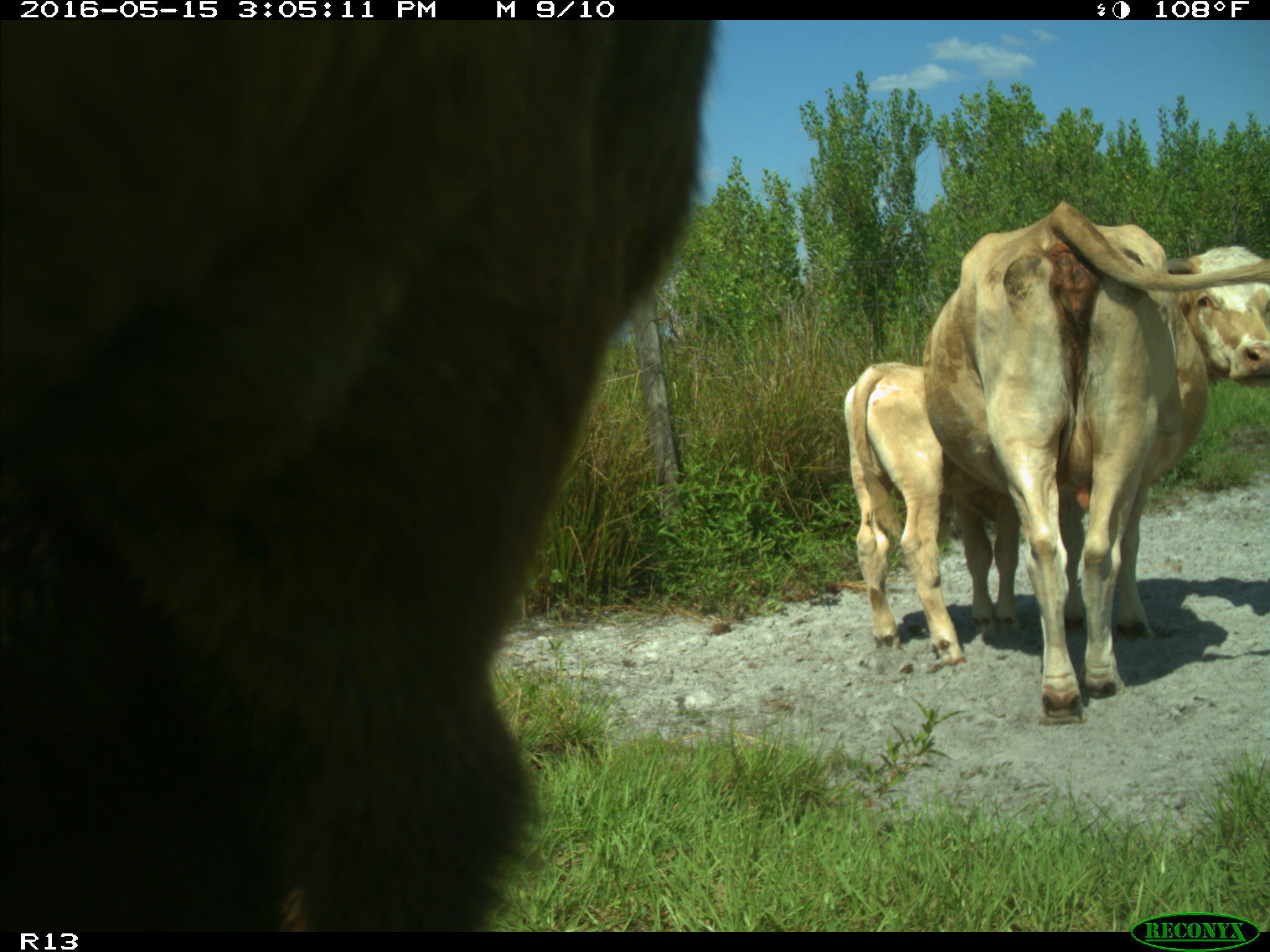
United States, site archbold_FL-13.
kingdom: Animalia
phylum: Chordata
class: Mammalia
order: Artiodactyla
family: Bovidae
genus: Bos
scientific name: Bos taurus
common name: domestic cow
Bos taurus (domestic cow).